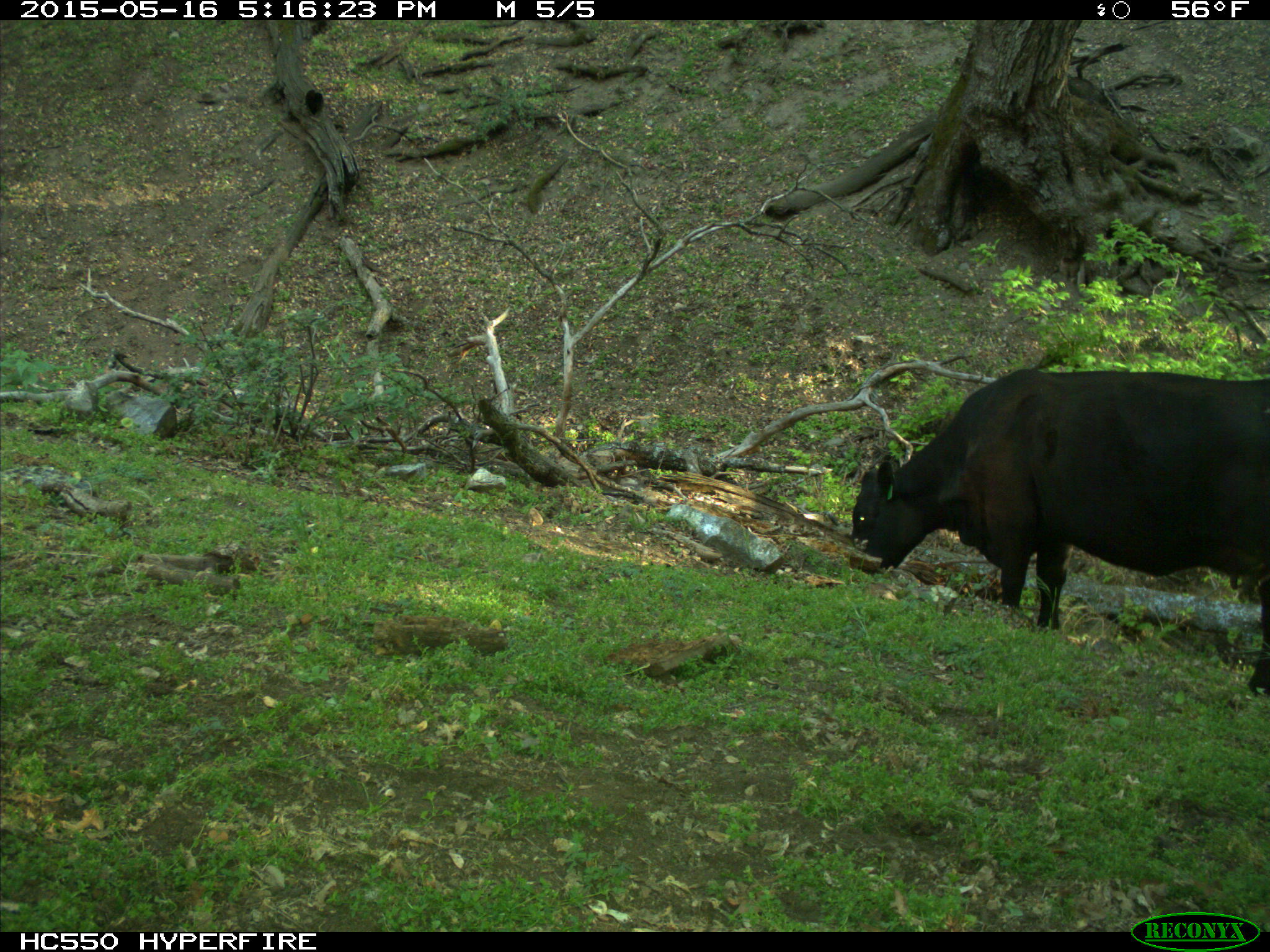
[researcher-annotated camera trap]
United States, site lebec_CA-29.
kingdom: Animalia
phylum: Chordata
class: Mammalia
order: Artiodactyla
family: Bovidae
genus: Bos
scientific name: Bos taurus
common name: domestic cow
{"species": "Bos taurus (domestic cow)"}